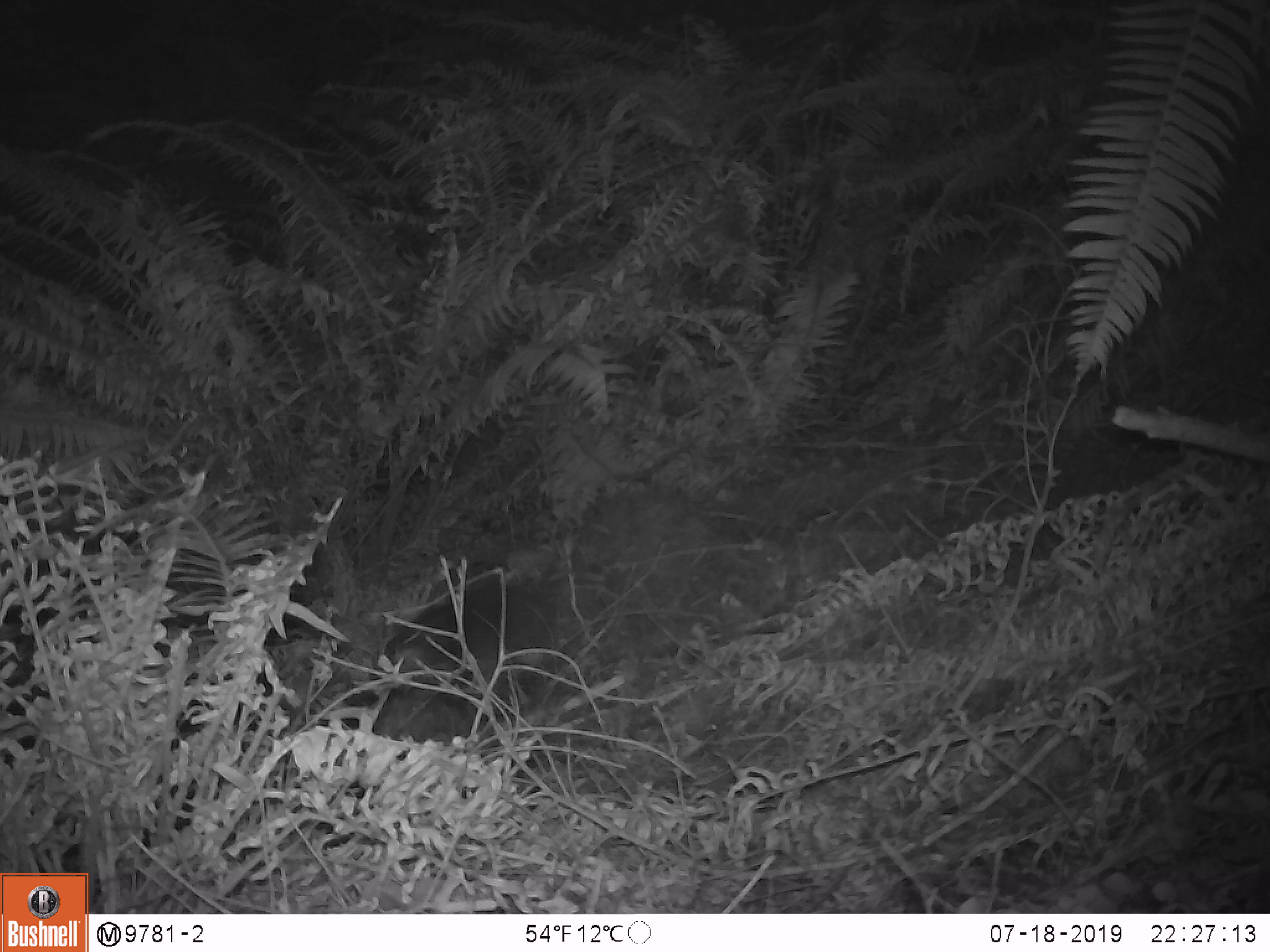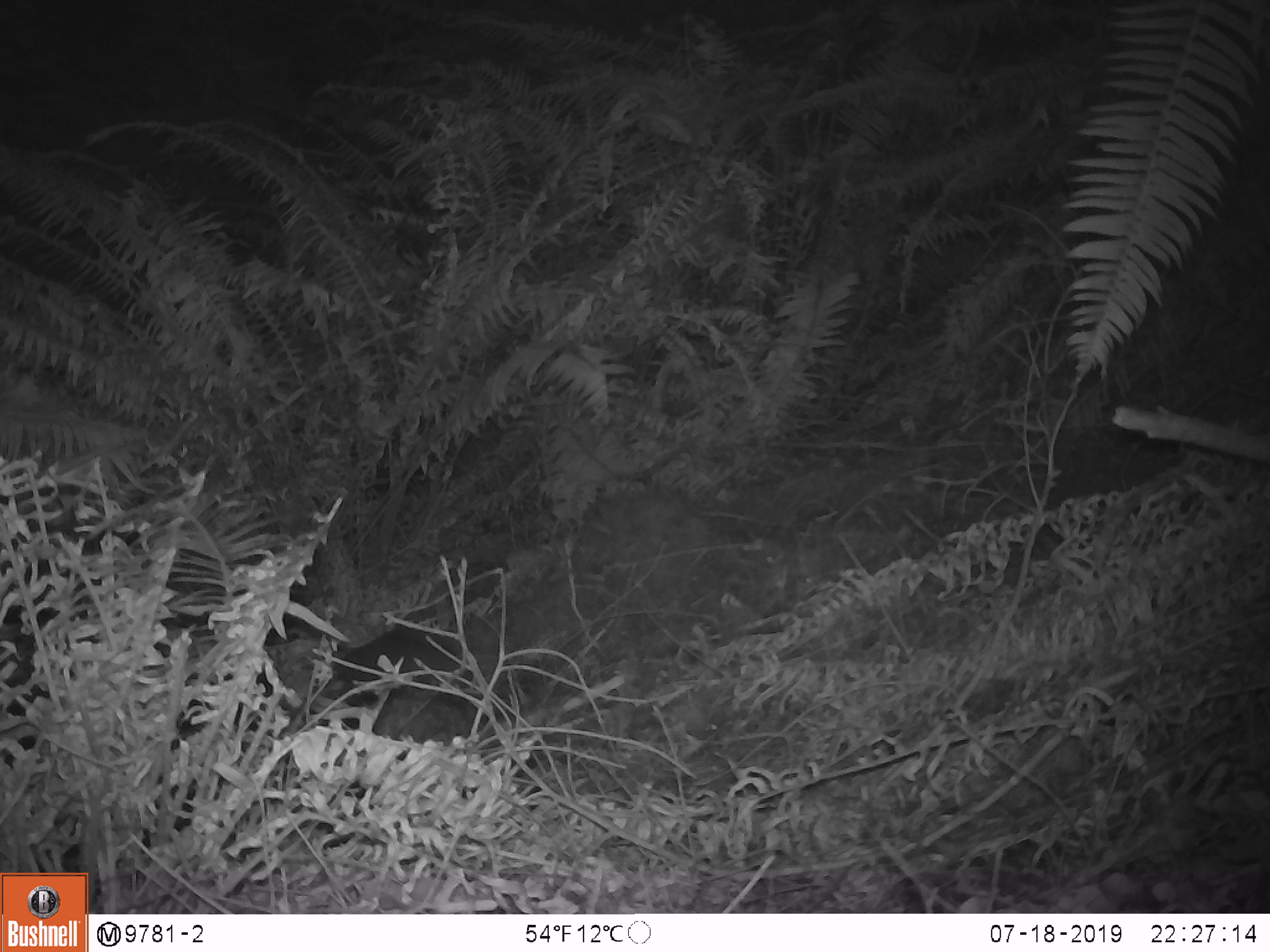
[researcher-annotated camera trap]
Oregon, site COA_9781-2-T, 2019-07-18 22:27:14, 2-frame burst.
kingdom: Animalia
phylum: Chordata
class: Mammalia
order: Rodentia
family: Aplodontiidae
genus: Aplodontia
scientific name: Aplodontia rufa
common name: mountain beaver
Mountain beaver (Aplodontia rufa).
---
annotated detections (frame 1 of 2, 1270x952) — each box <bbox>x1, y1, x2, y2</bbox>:
mountain beaver: <bbox>375, 579, 561, 700</bbox>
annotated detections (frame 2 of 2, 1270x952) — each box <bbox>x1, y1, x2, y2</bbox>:
mountain beaver: <bbox>324, 620, 467, 704</bbox>